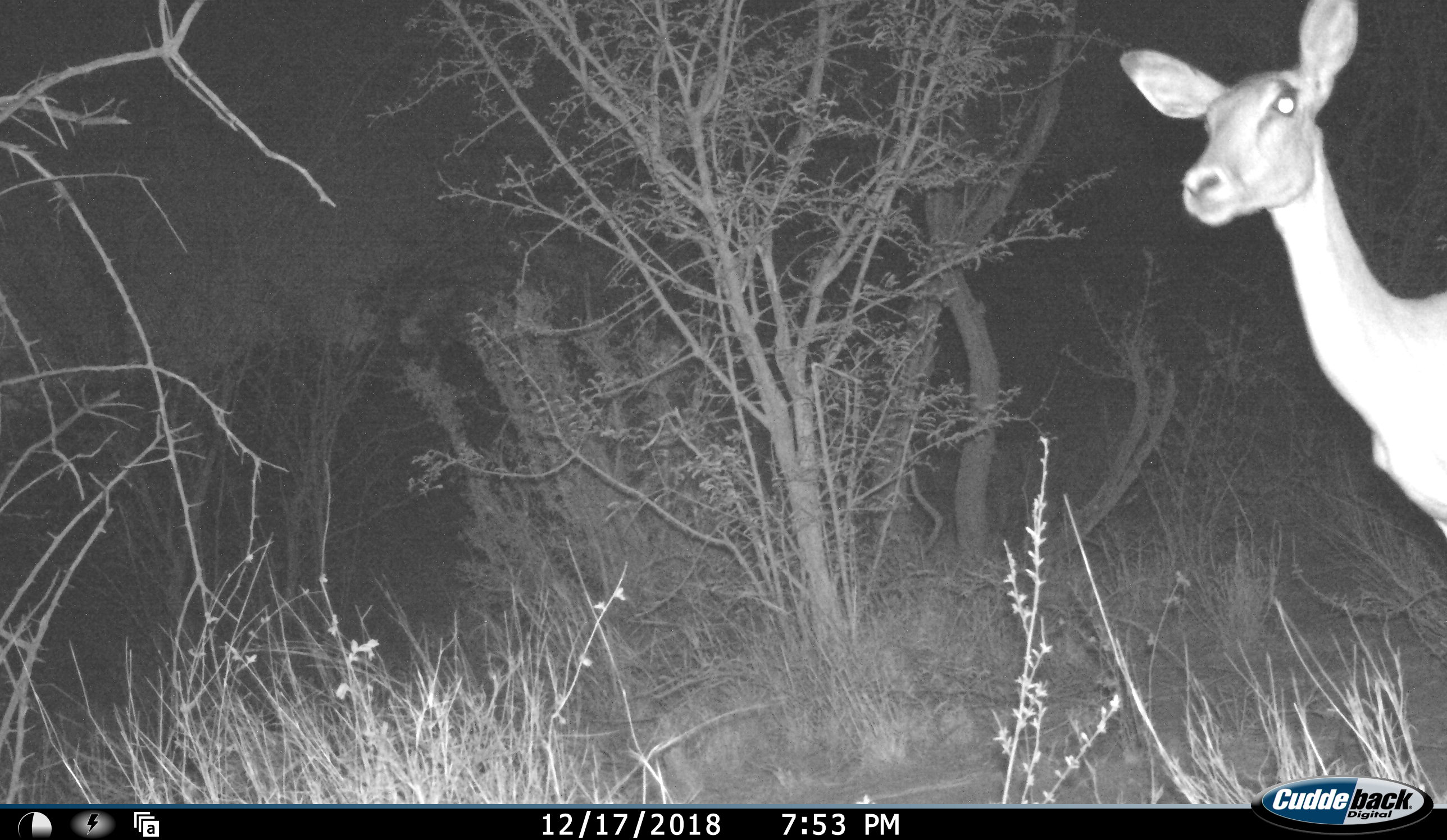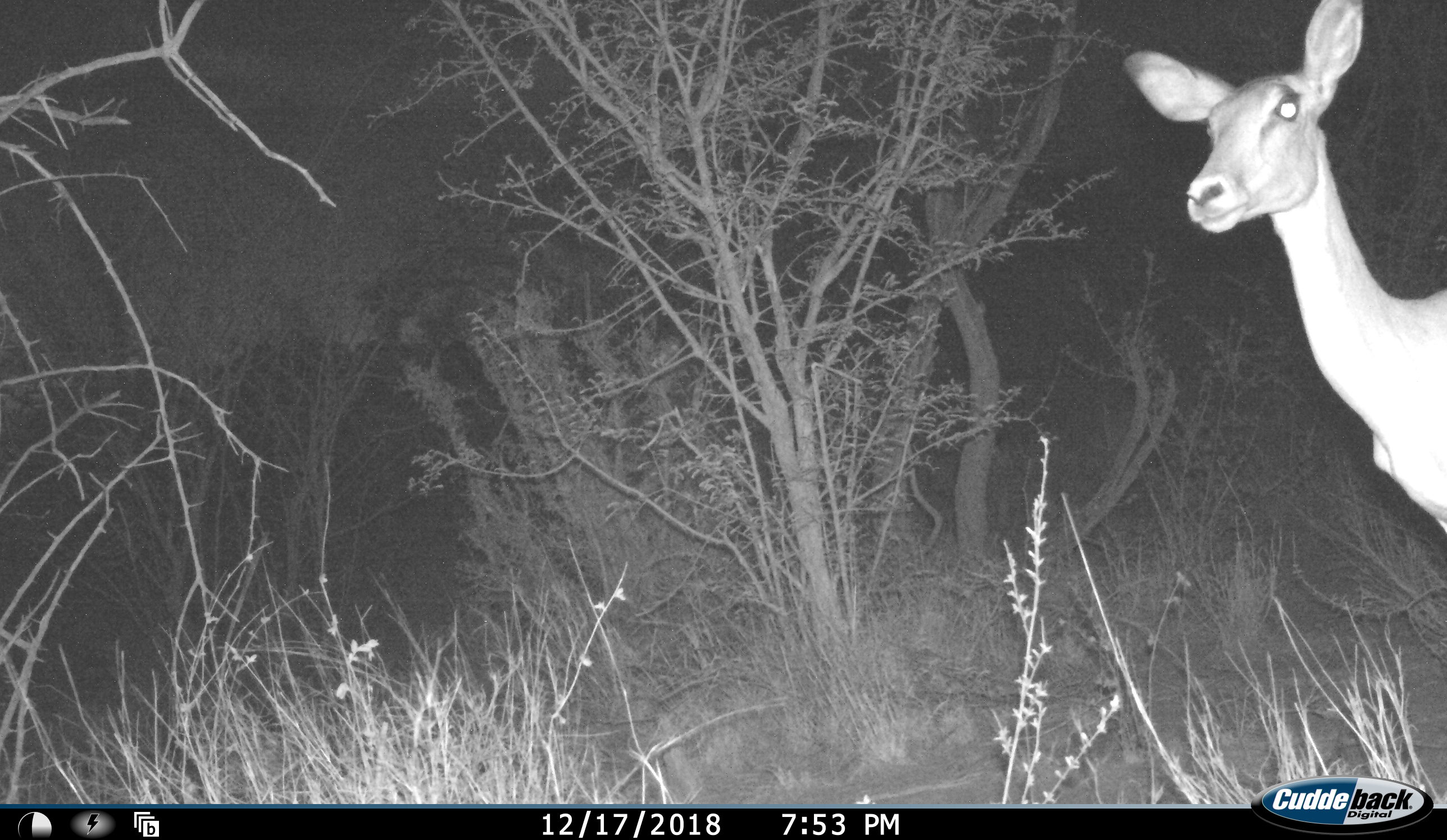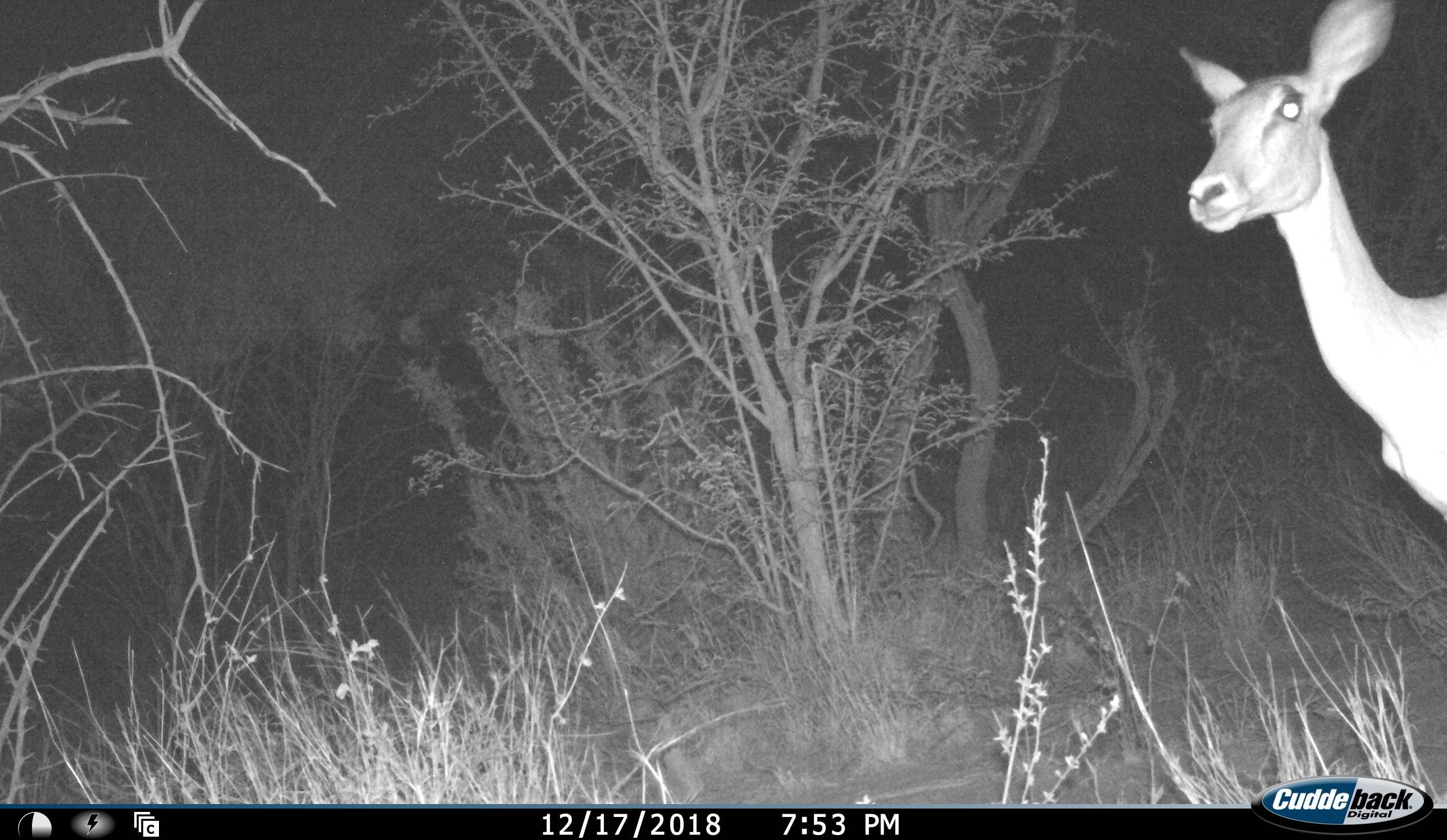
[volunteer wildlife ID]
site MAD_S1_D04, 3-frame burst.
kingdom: Animalia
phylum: Chordata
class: Mammalia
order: Artiodactyla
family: Bovidae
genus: Aepyceros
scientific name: Aepyceros melampus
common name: impala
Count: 1.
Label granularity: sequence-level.